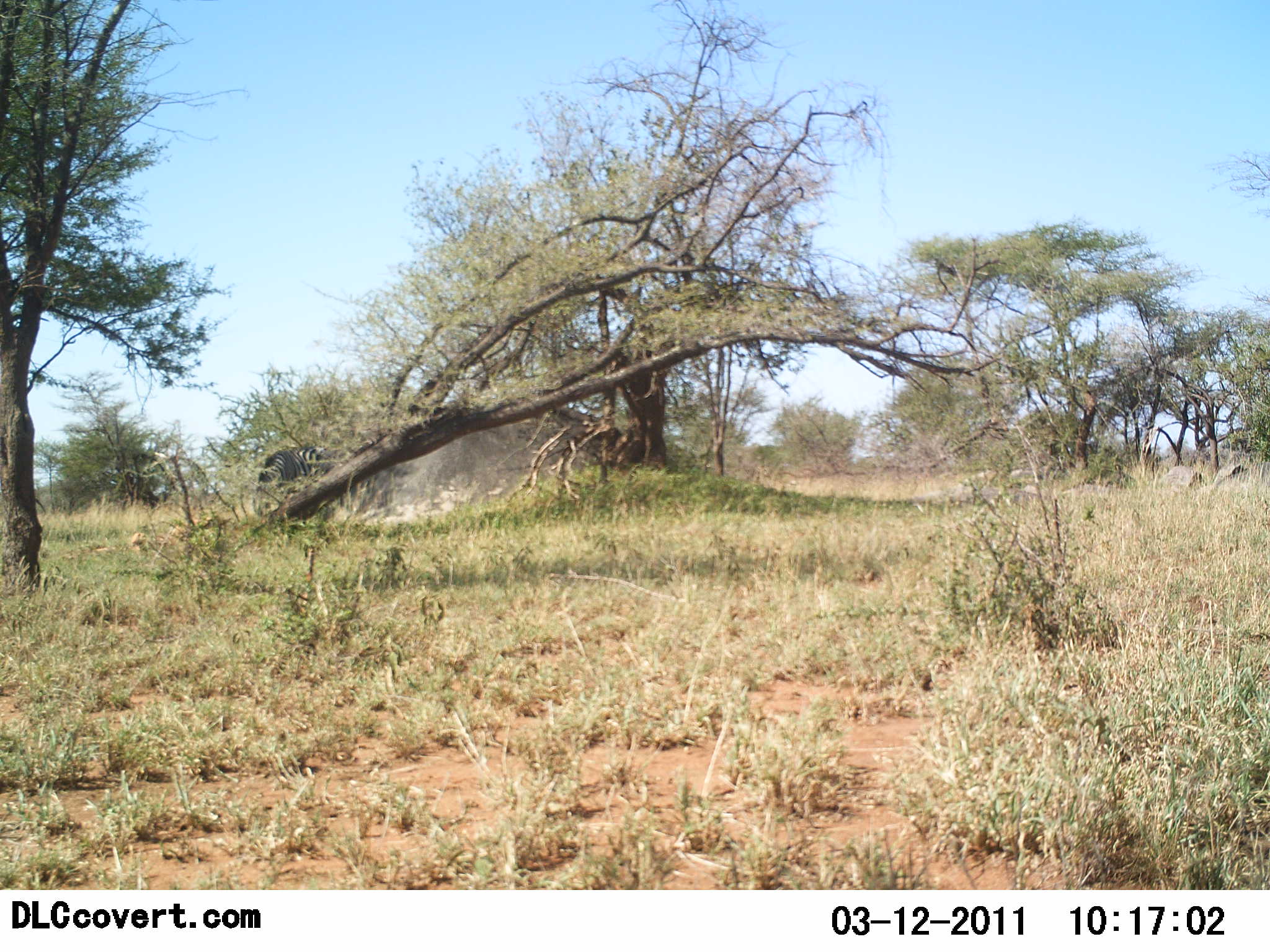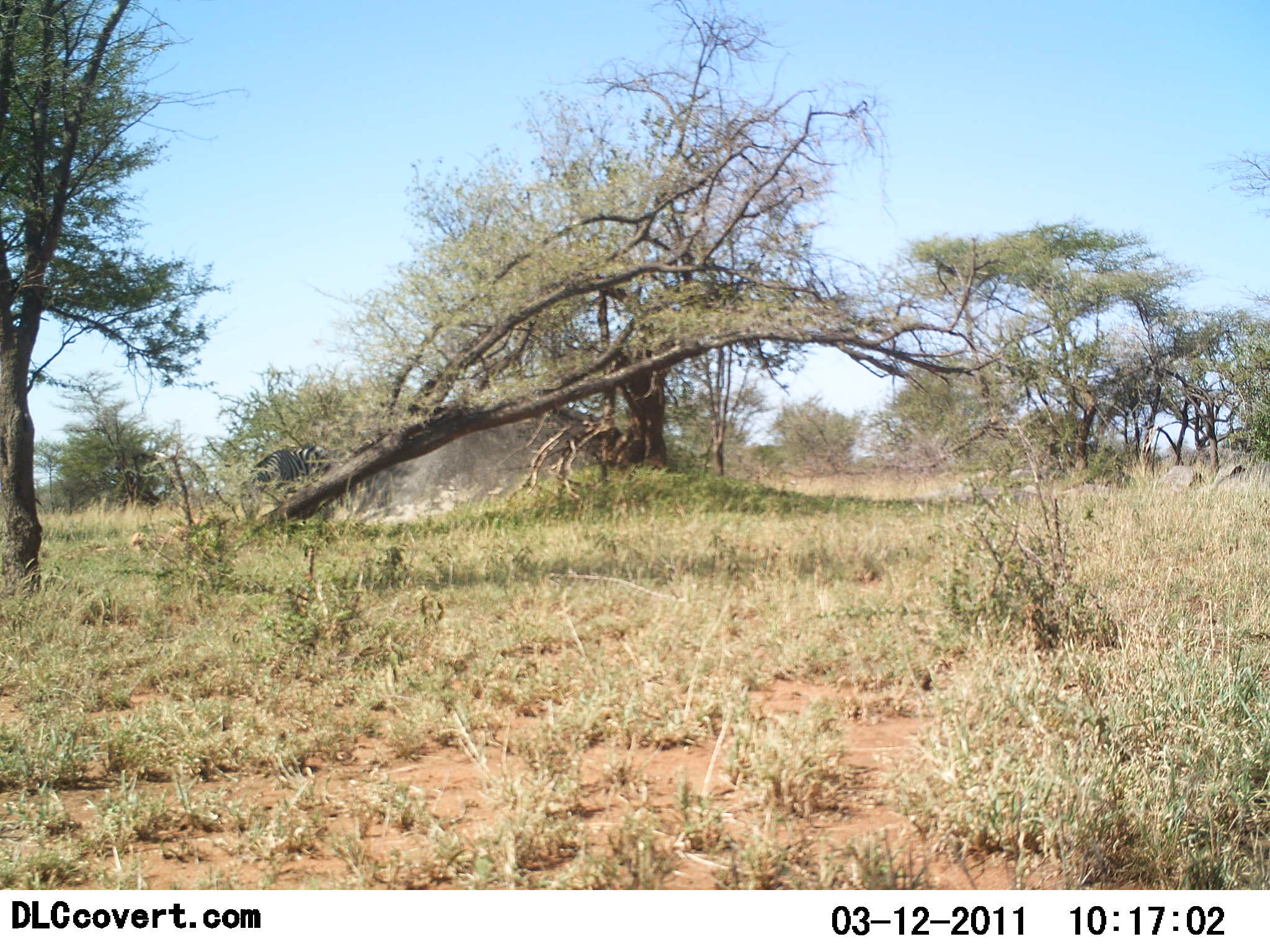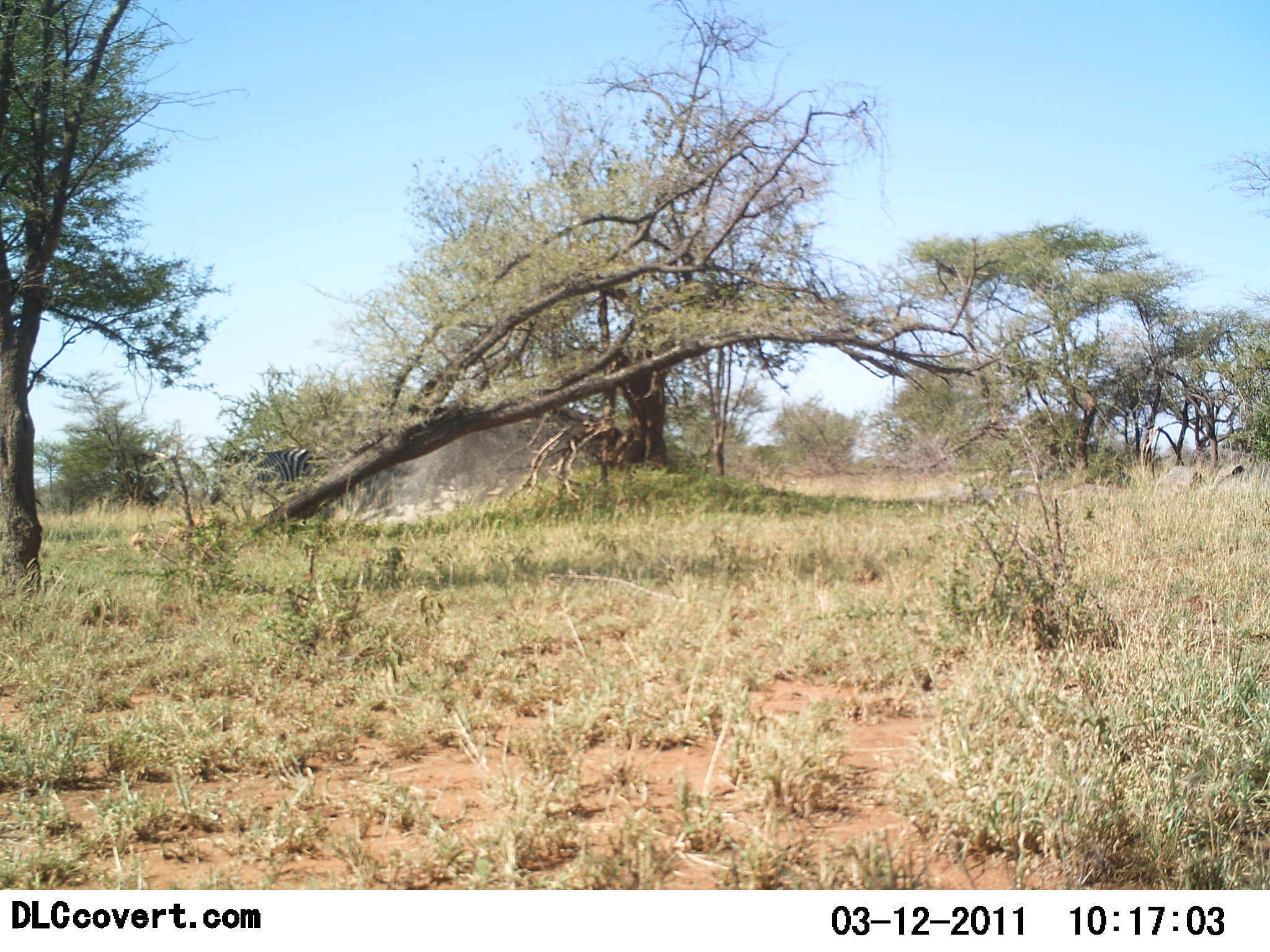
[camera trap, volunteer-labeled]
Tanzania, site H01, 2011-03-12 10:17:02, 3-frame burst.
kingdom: Animalia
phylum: Chordata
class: Mammalia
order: Perissodactyla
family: Equidae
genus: Equus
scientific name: Equus quagga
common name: plains zebra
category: zebra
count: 1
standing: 40%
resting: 0%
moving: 70%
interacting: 0%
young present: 0%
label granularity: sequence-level